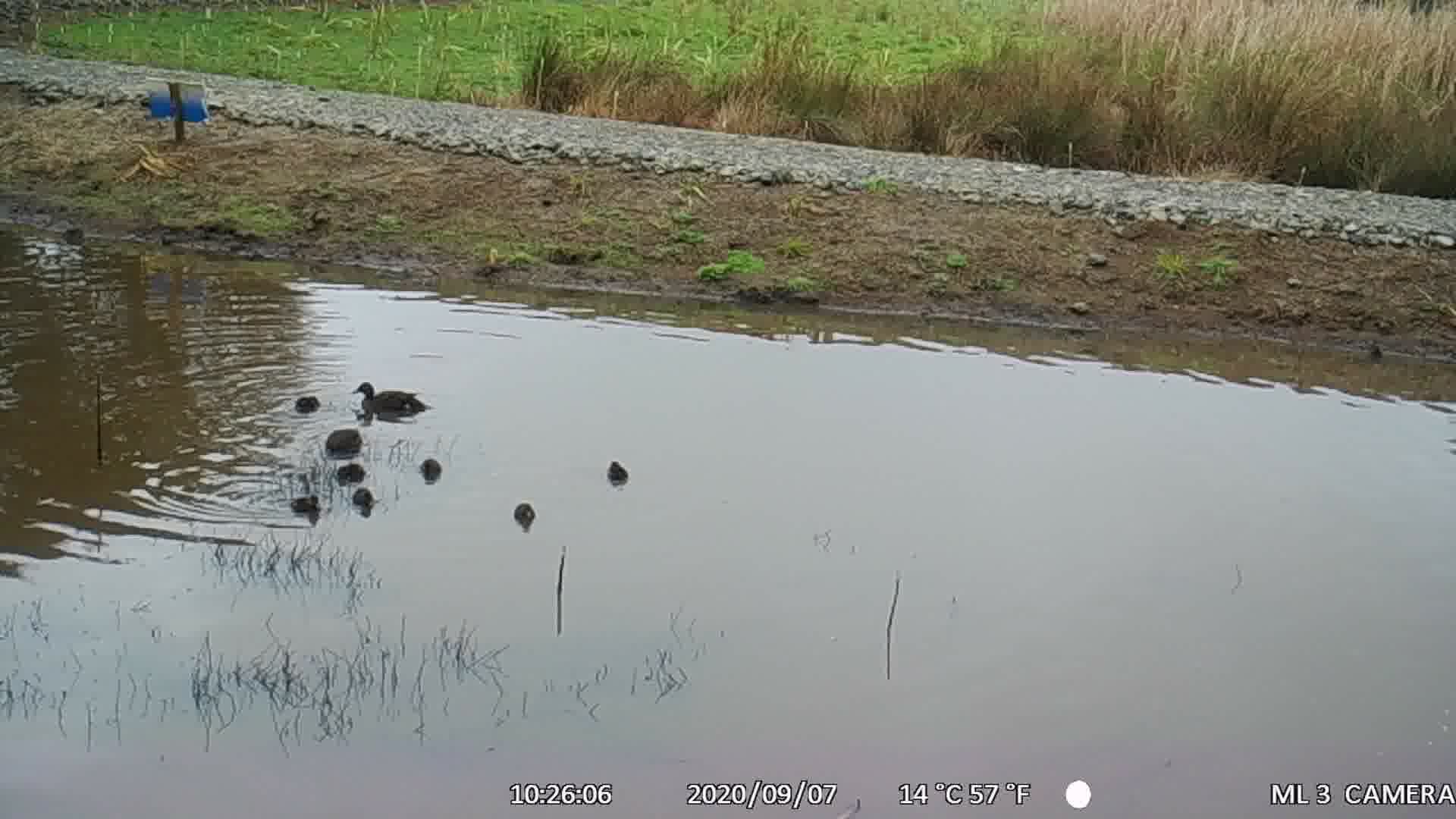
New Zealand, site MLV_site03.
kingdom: Animalia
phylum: Chordata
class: Aves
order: Anseriformes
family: Anatidae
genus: Anas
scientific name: Anas chlorotis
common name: brown teal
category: pateke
Pateke (brown teal) (Anas chlorotis).